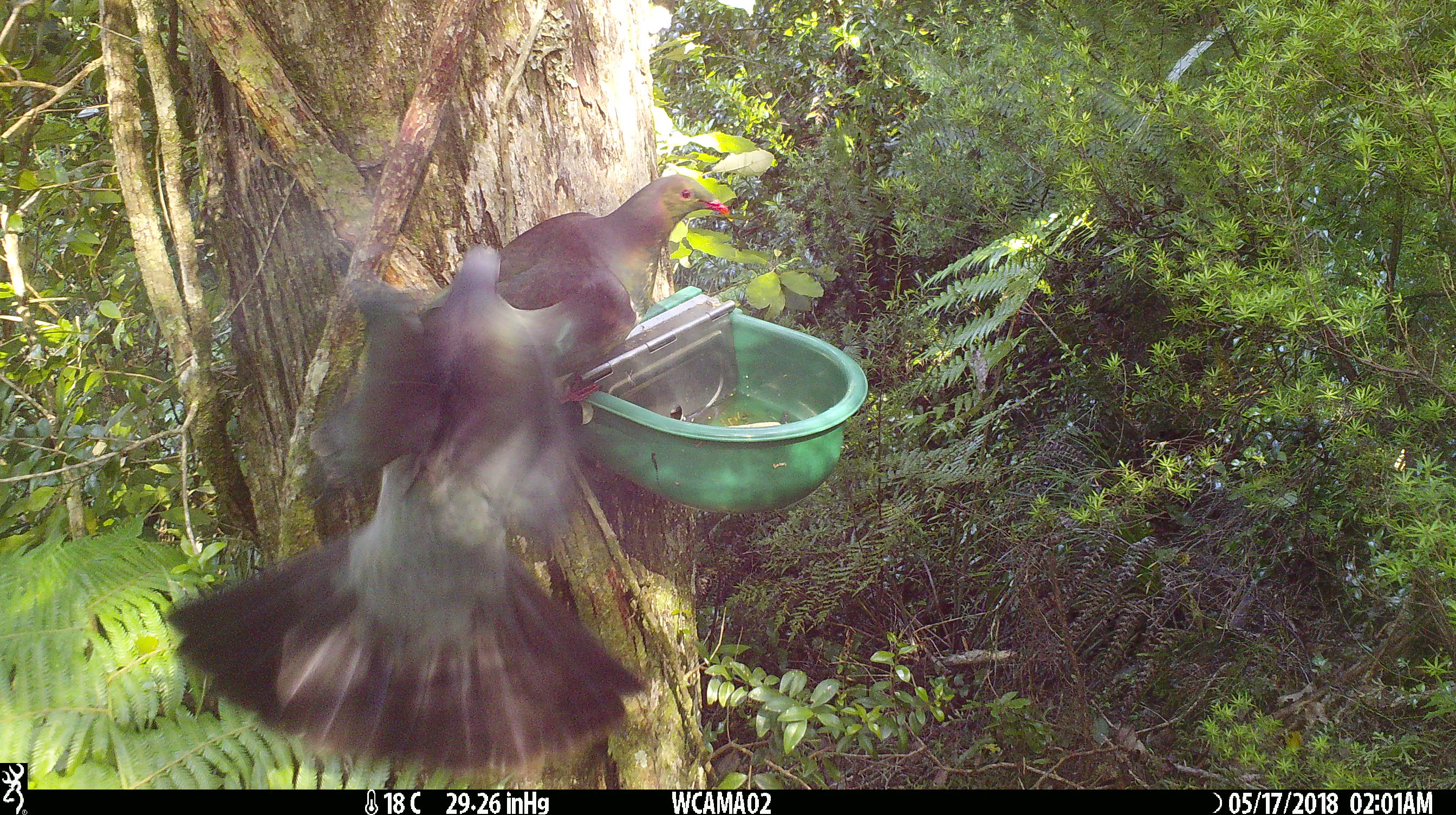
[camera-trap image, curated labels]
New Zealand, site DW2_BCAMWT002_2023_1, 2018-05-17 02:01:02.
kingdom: Animalia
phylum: Chordata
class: Aves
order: Columbiformes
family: Columbidae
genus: Hemiphaga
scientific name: Hemiphaga novaeseelandiae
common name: new zealand pigeon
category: kereru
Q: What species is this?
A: Kereru (new zealand pigeon) (Hemiphaga novaeseelandiae).